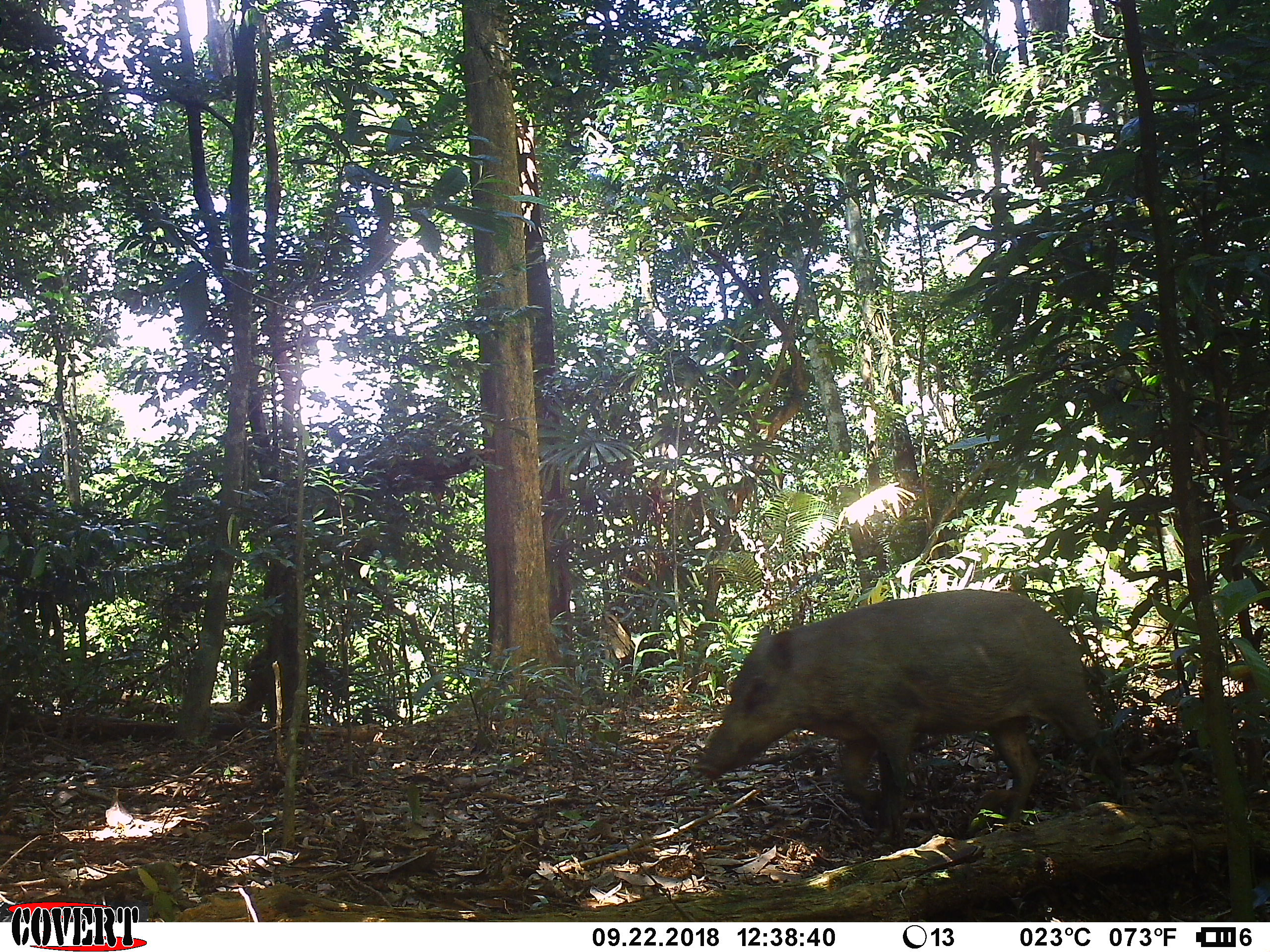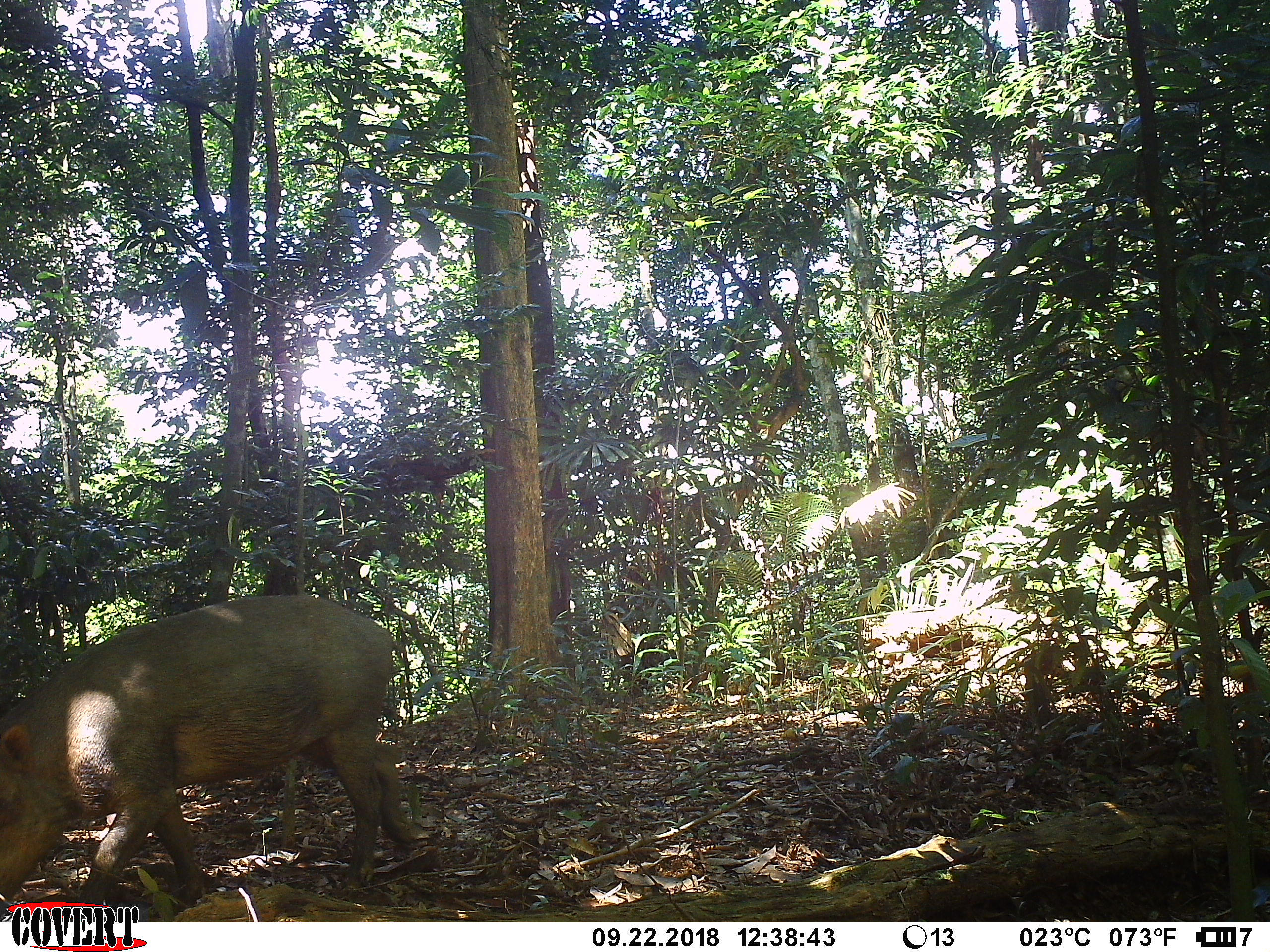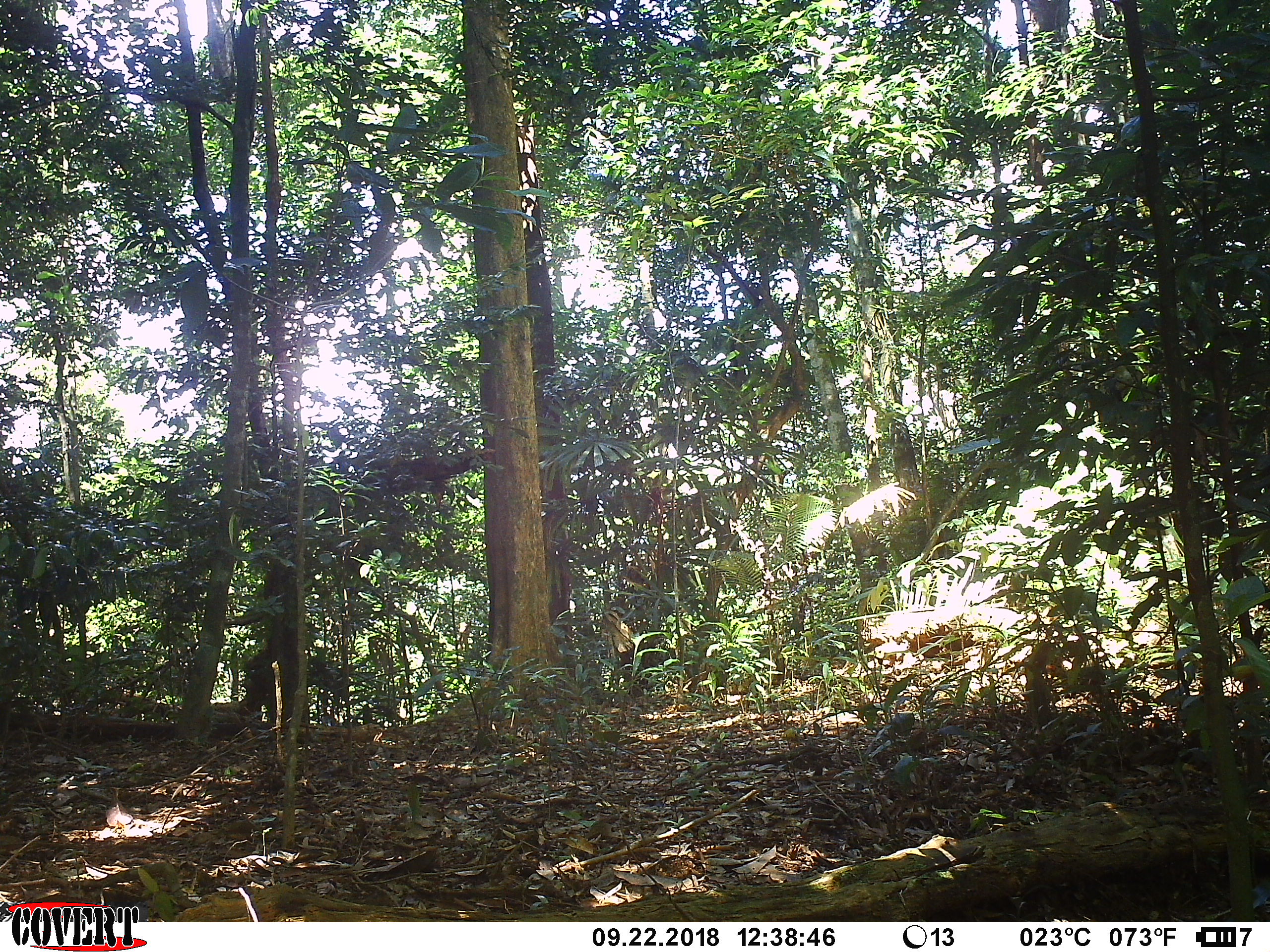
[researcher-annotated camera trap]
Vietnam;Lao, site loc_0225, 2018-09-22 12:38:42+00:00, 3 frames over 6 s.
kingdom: Animalia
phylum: Chordata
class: Mammalia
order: Artiodactyla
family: Suidae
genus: Sus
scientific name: Sus scrofa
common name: eurasian wild pig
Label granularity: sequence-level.